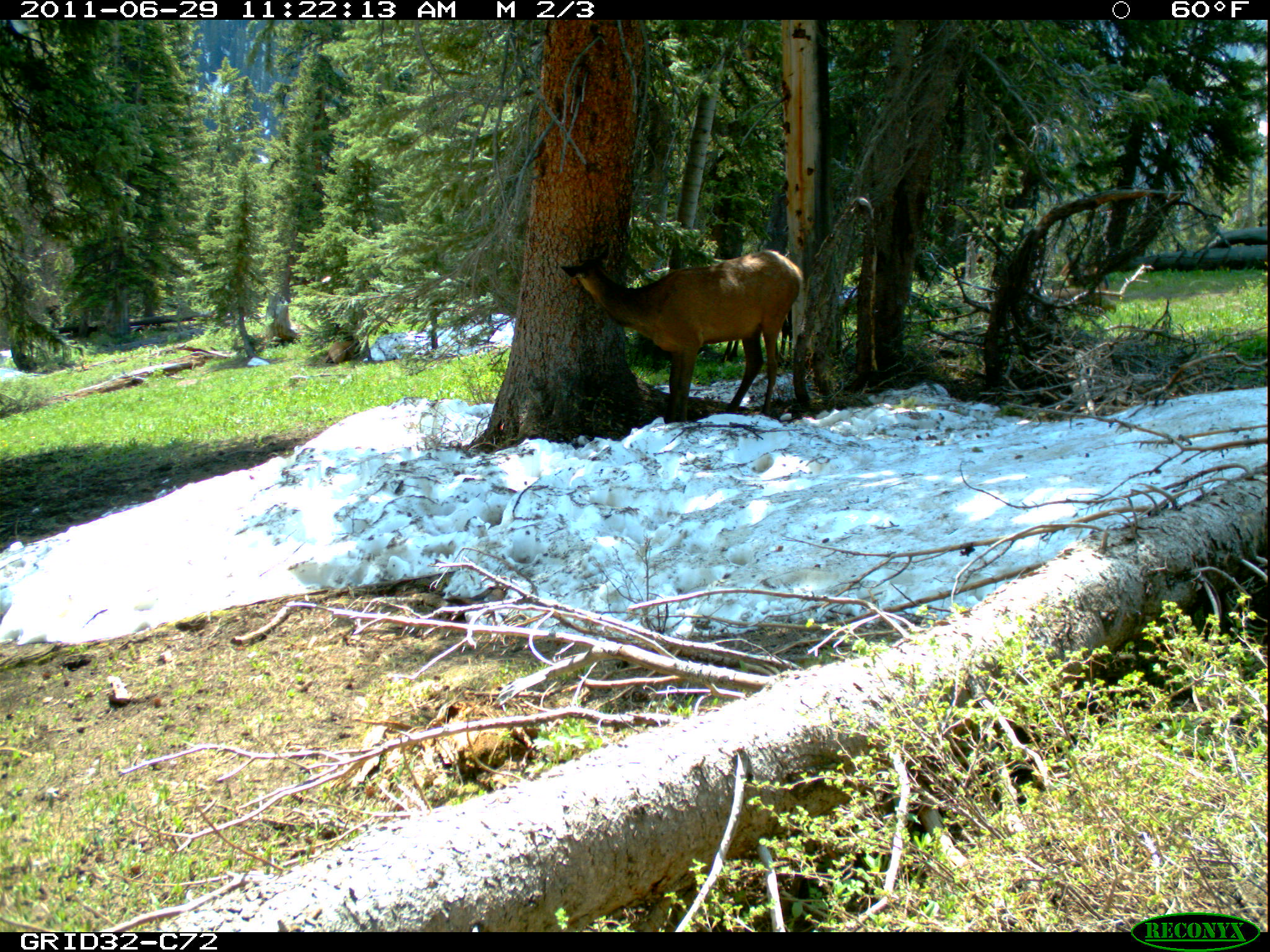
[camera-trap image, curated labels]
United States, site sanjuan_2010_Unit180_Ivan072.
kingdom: Animalia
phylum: Chordata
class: Mammalia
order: Artiodactyla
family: Cervidae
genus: Cervus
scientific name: Cervus elaphus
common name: red deer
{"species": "Cervus elaphus (red deer)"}